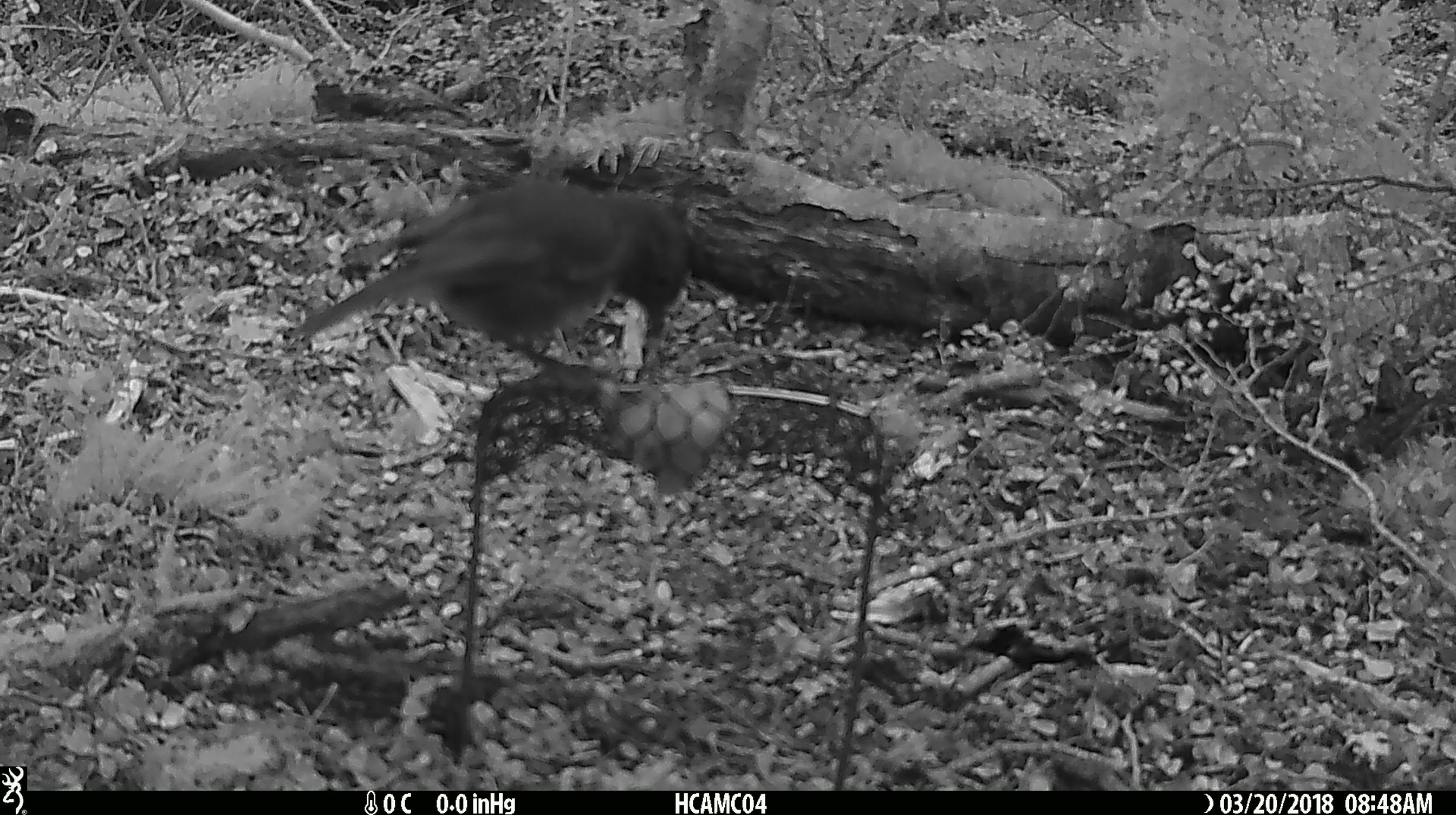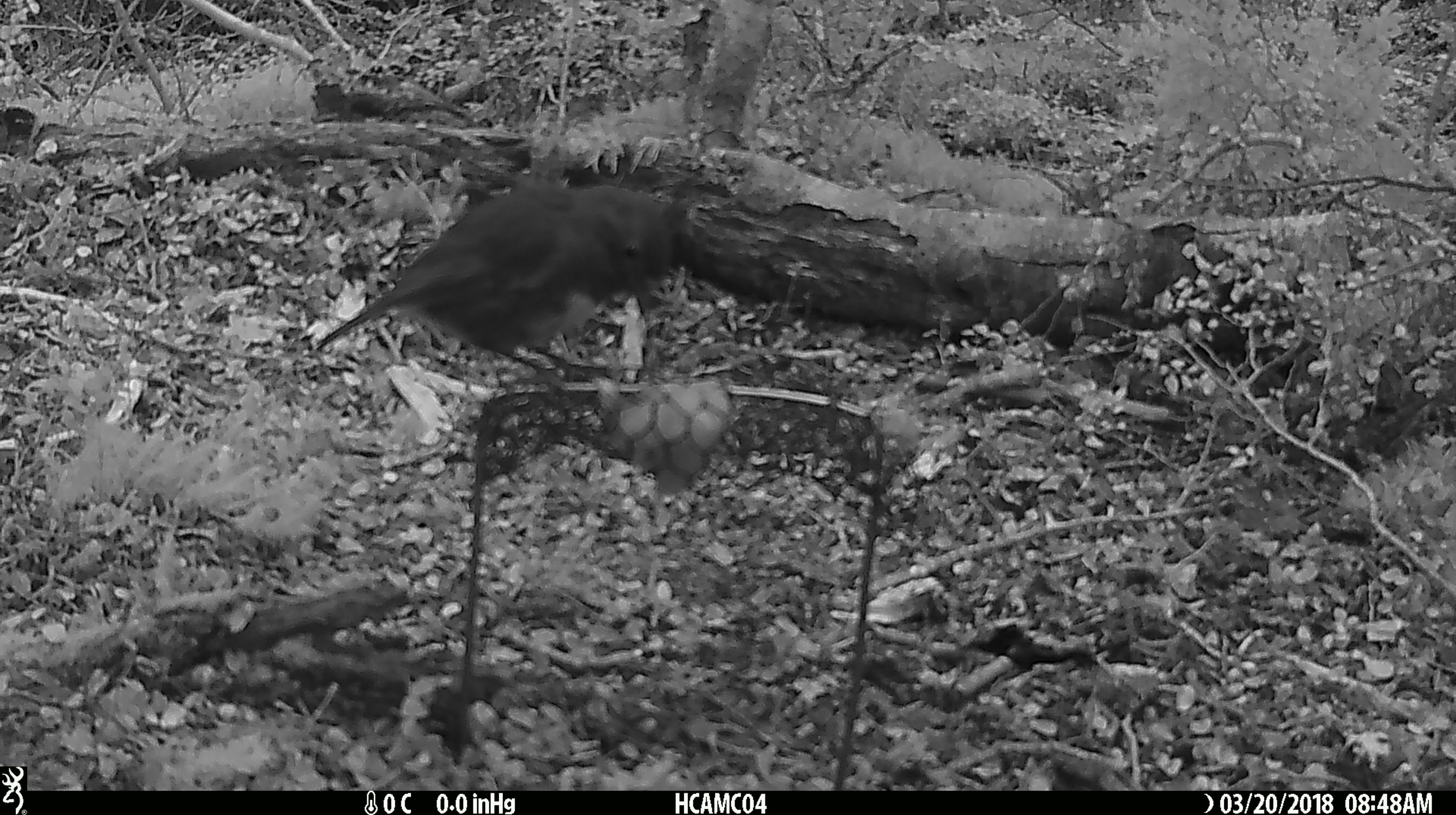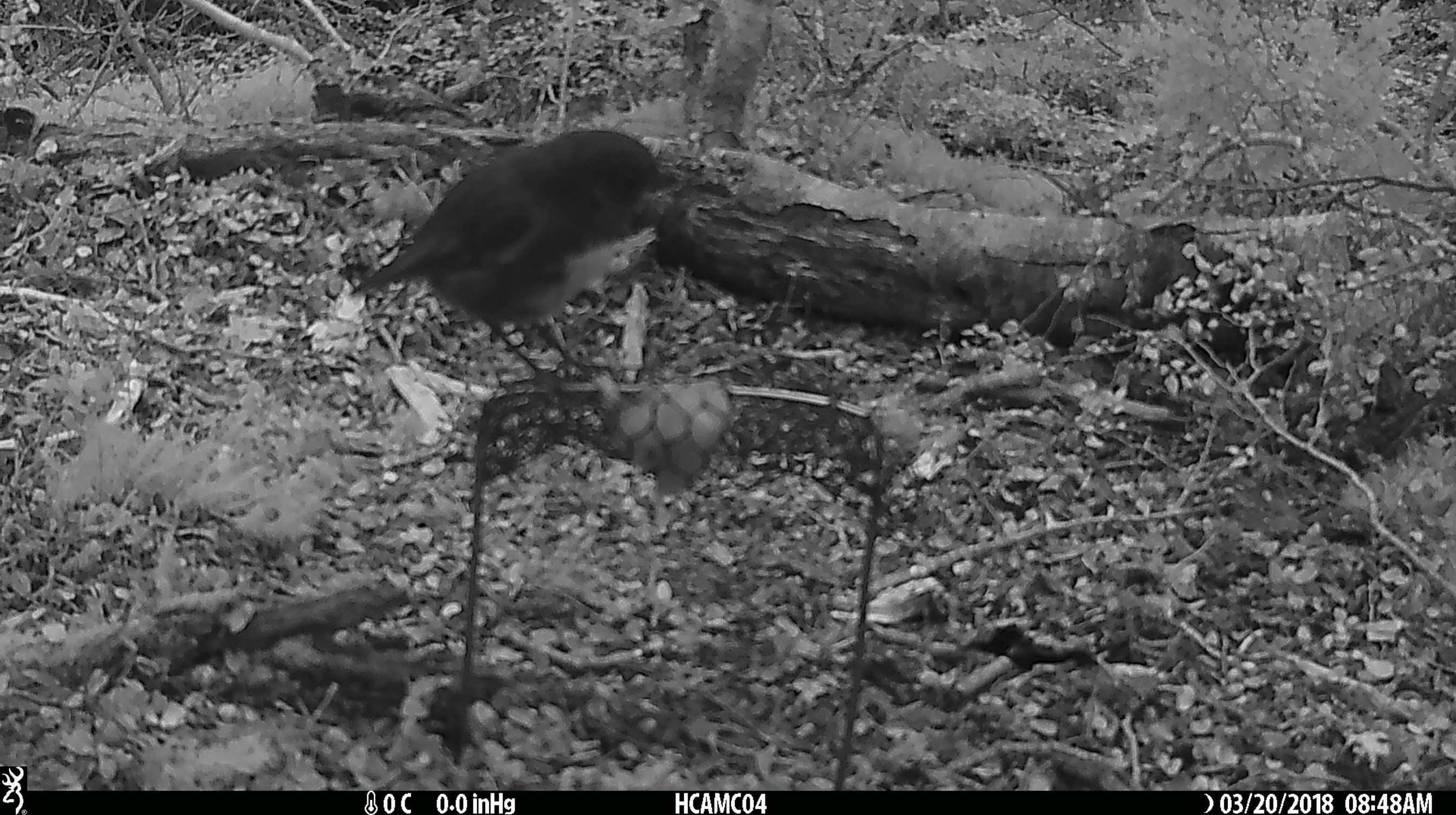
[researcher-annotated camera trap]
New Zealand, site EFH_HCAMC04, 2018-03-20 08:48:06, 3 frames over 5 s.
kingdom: Animalia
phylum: Chordata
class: Aves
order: Passeriformes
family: Petroicidae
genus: Petroica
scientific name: Petroica australis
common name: new zealand robin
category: robin